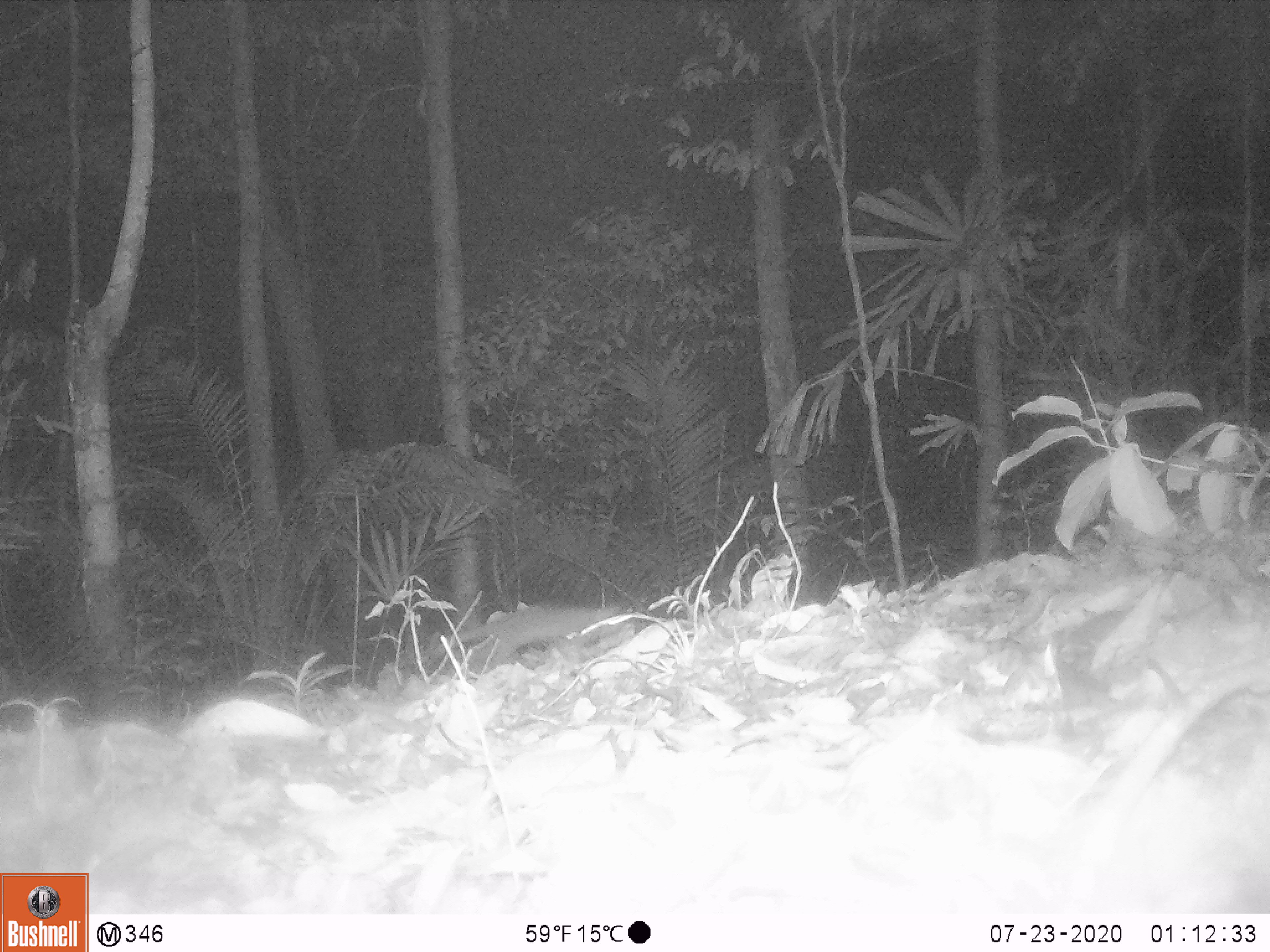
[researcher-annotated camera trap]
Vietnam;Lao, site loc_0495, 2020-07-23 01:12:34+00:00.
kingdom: Animalia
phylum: Chordata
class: Mammalia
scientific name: Mammalia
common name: mammal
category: unidentified small mammal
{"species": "unidentified small mammal (mammal) (Mammalia)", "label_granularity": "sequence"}